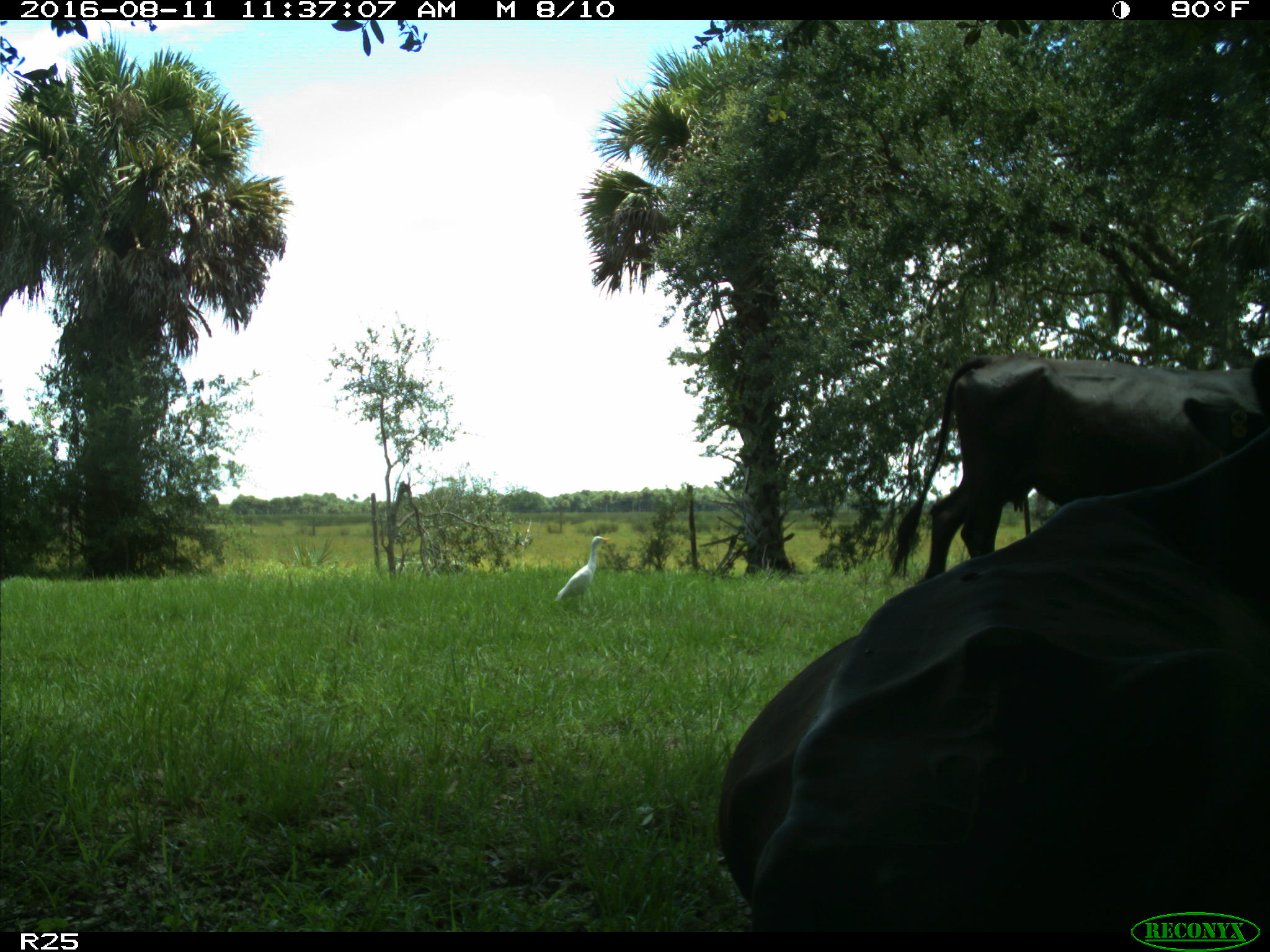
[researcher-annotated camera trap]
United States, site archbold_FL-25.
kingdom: Animalia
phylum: Chordata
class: Mammalia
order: Artiodactyla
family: Bovidae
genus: Bos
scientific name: Bos taurus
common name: domestic cow